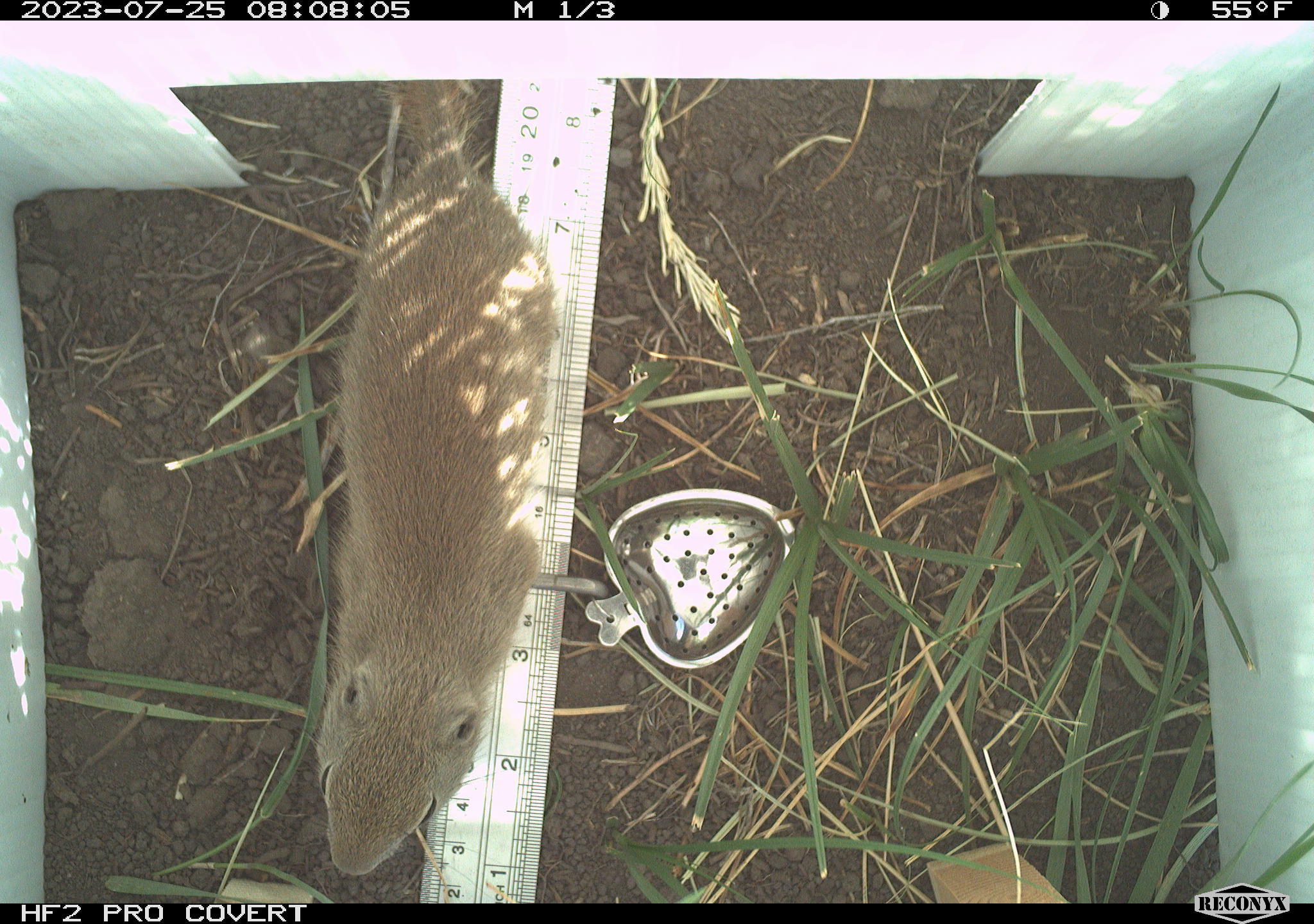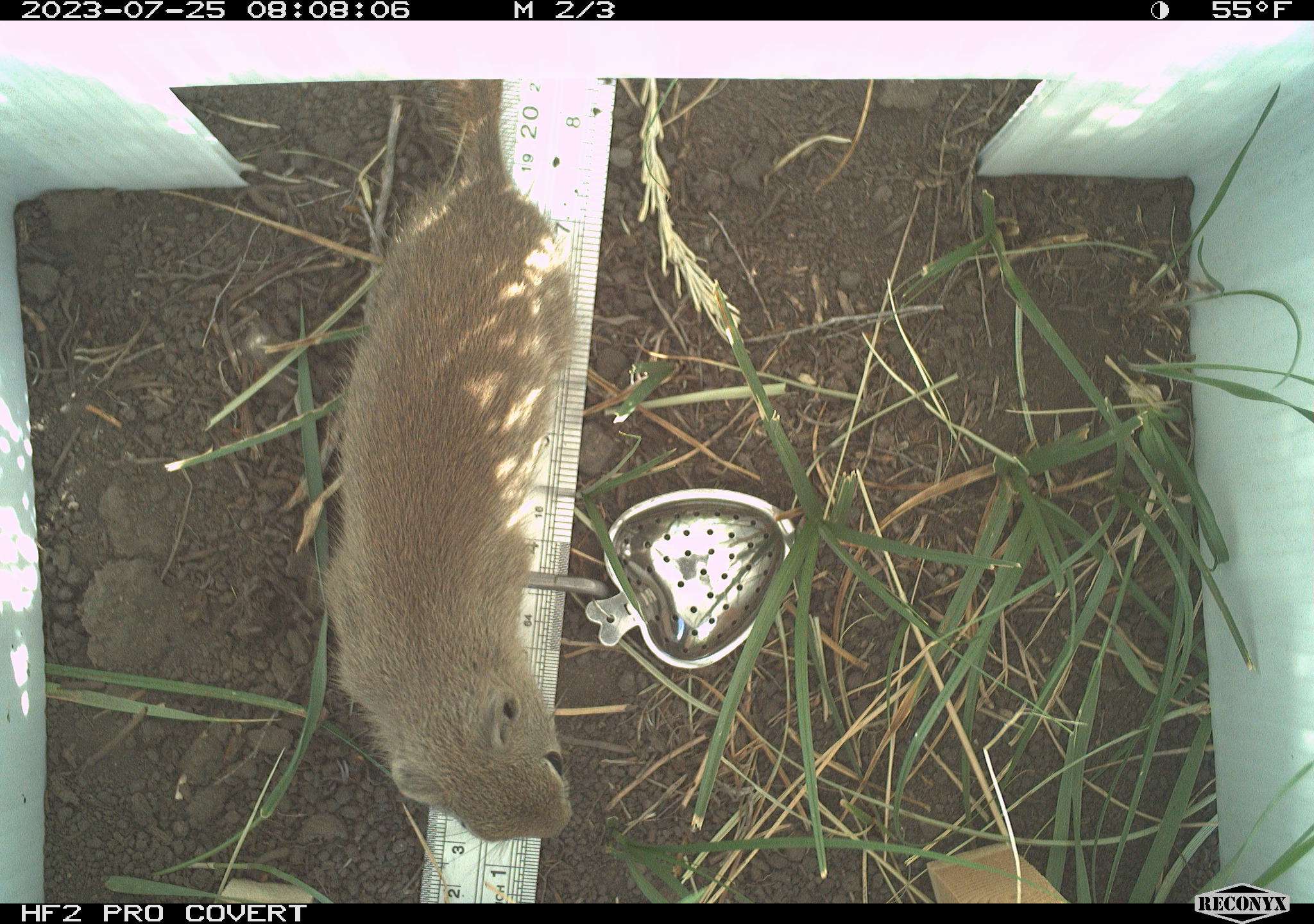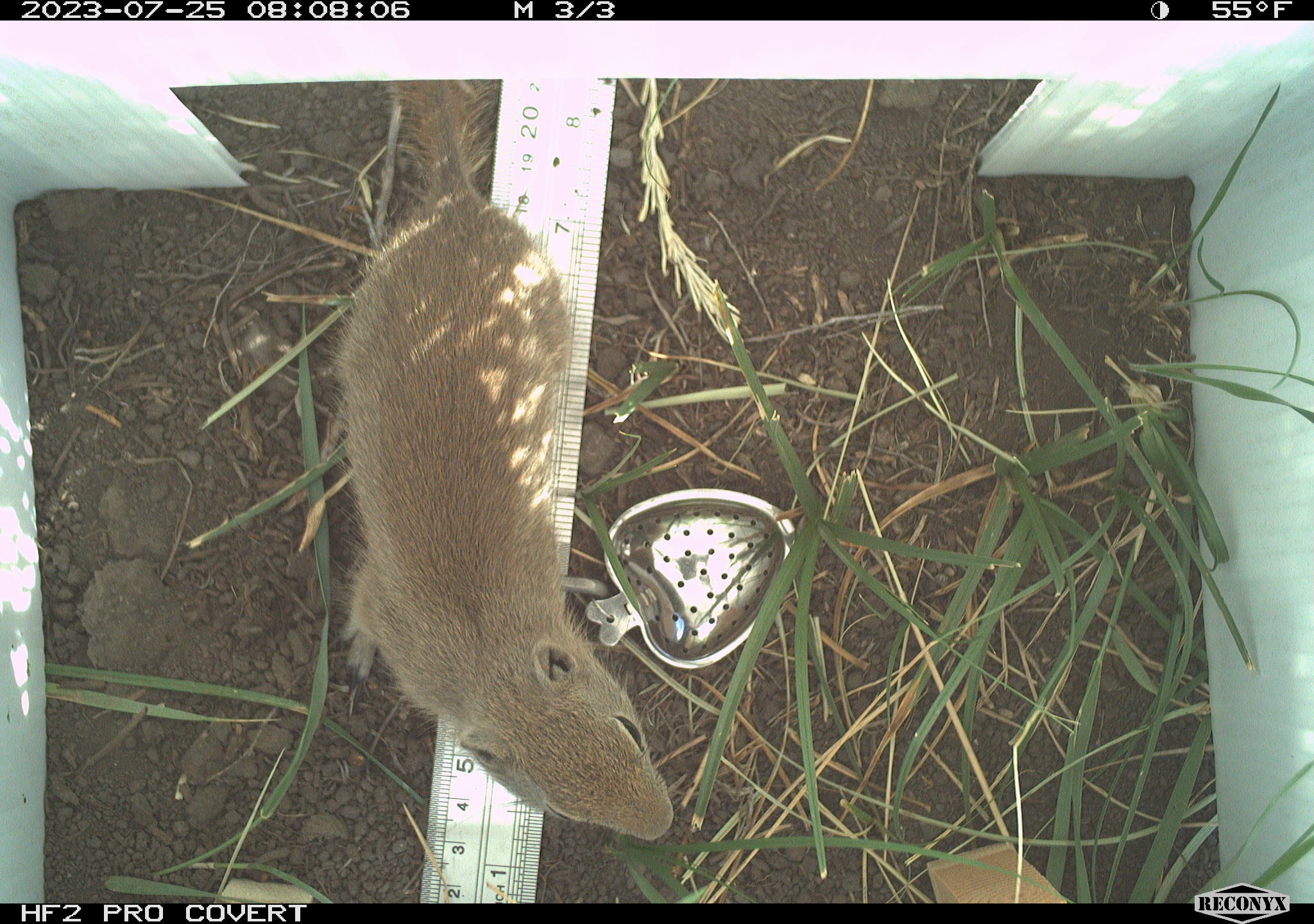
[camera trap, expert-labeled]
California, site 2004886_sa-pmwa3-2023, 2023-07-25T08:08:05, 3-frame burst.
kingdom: Animalia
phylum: Chordata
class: Mammalia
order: Rodentia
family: Sciuridae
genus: Urocitellus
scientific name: Urocitellus beldingi beldingi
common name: belding's ground squirrel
Belding's ground squirrel (Urocitellus beldingi beldingi).